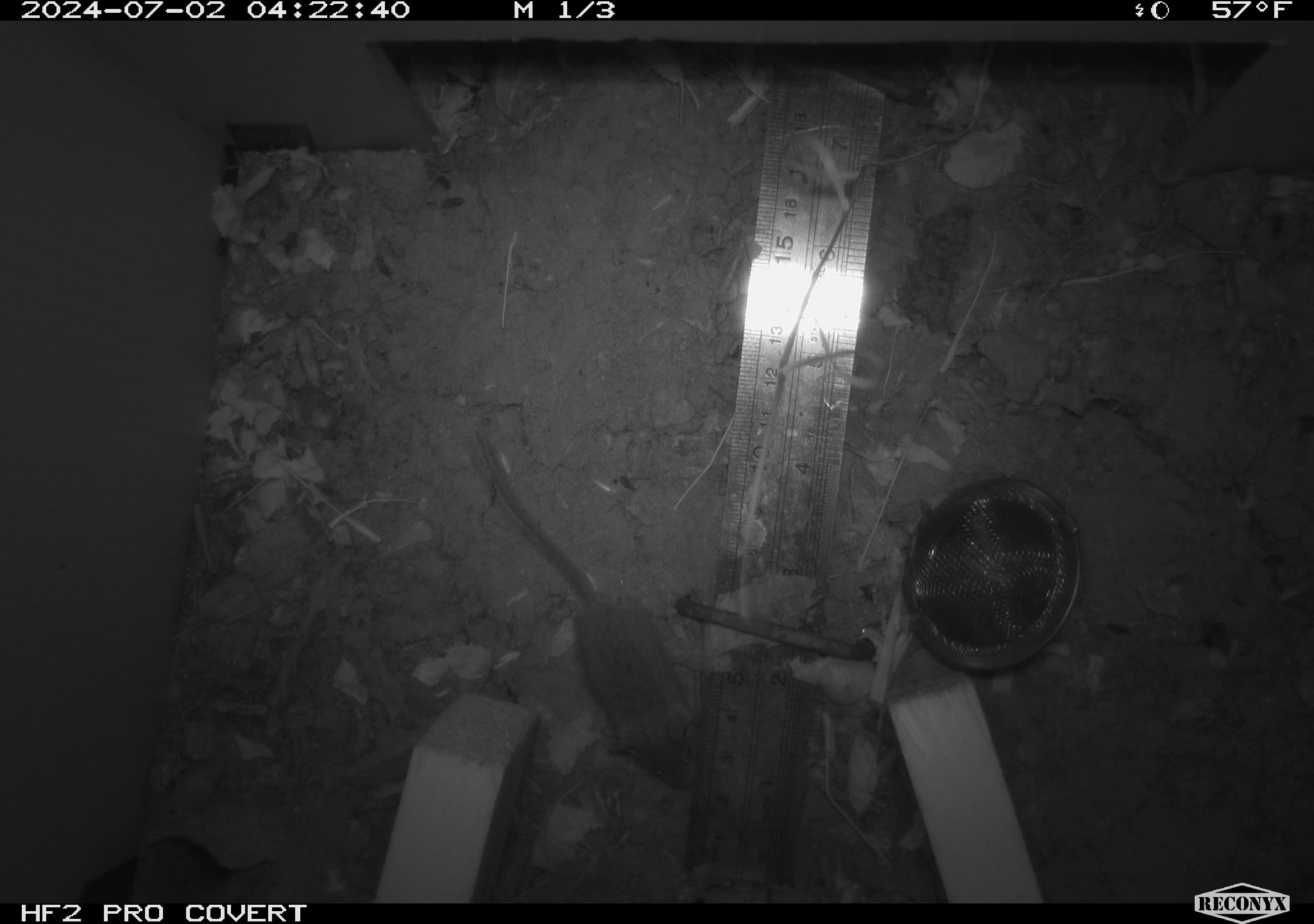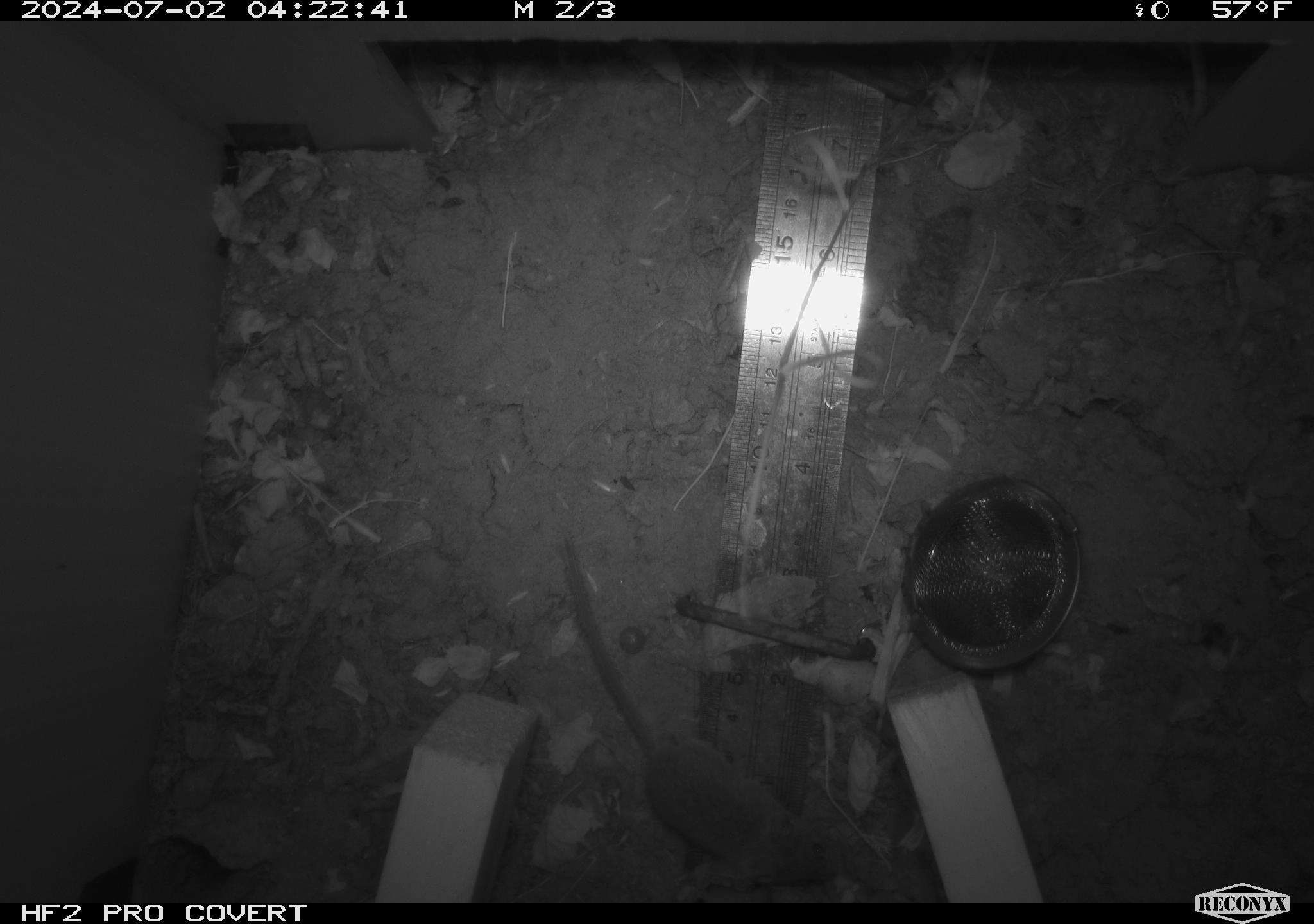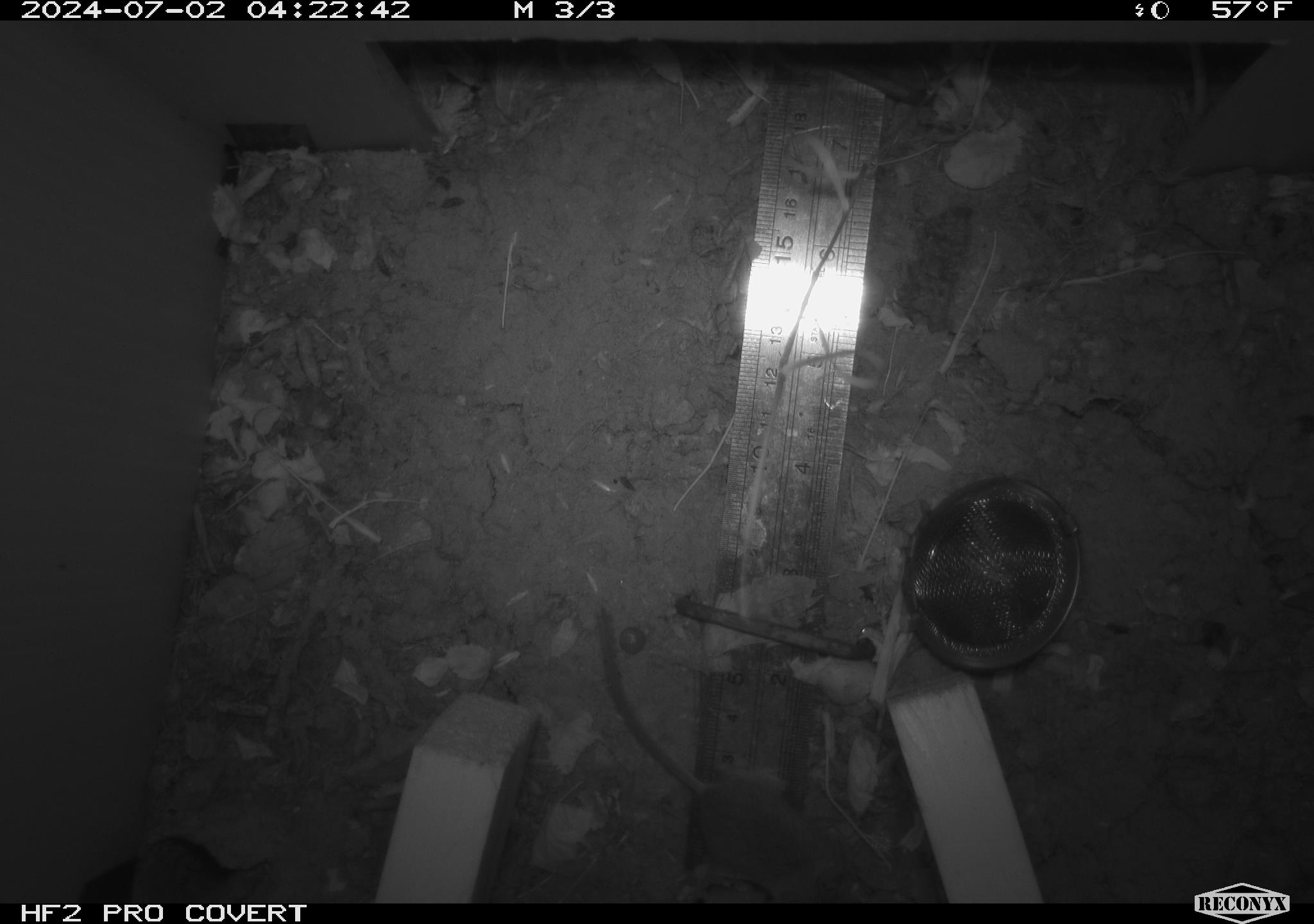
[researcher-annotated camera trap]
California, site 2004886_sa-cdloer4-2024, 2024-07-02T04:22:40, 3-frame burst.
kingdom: Animalia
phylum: Chordata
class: Mammalia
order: Rodentia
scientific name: Rodentia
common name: rodent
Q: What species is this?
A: Rodent (Rodentia).